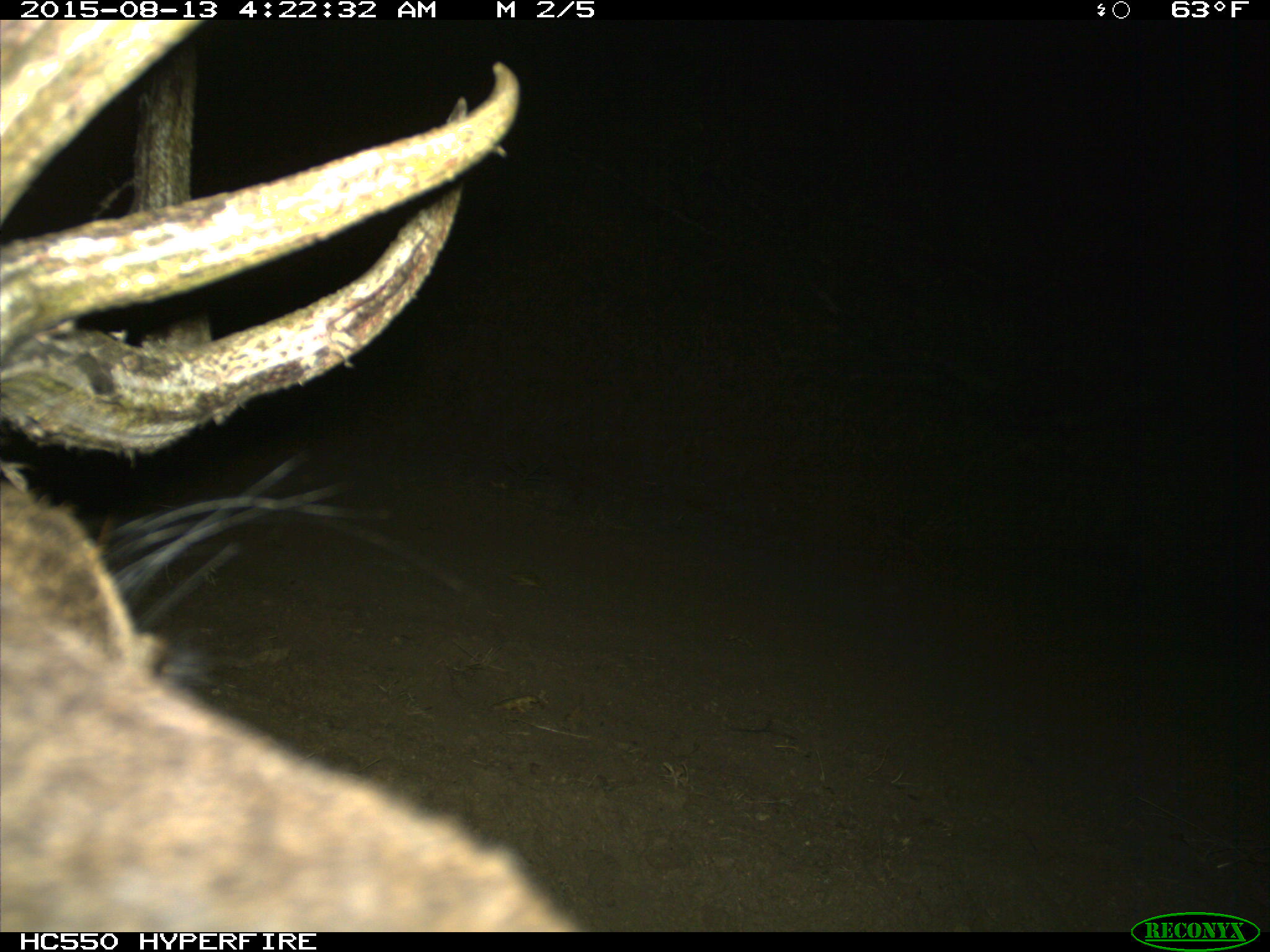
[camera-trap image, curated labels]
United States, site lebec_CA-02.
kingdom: Animalia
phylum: Chordata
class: Mammalia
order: Artiodactyla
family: Cervidae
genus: Cervus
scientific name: Cervus canadensis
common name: elk